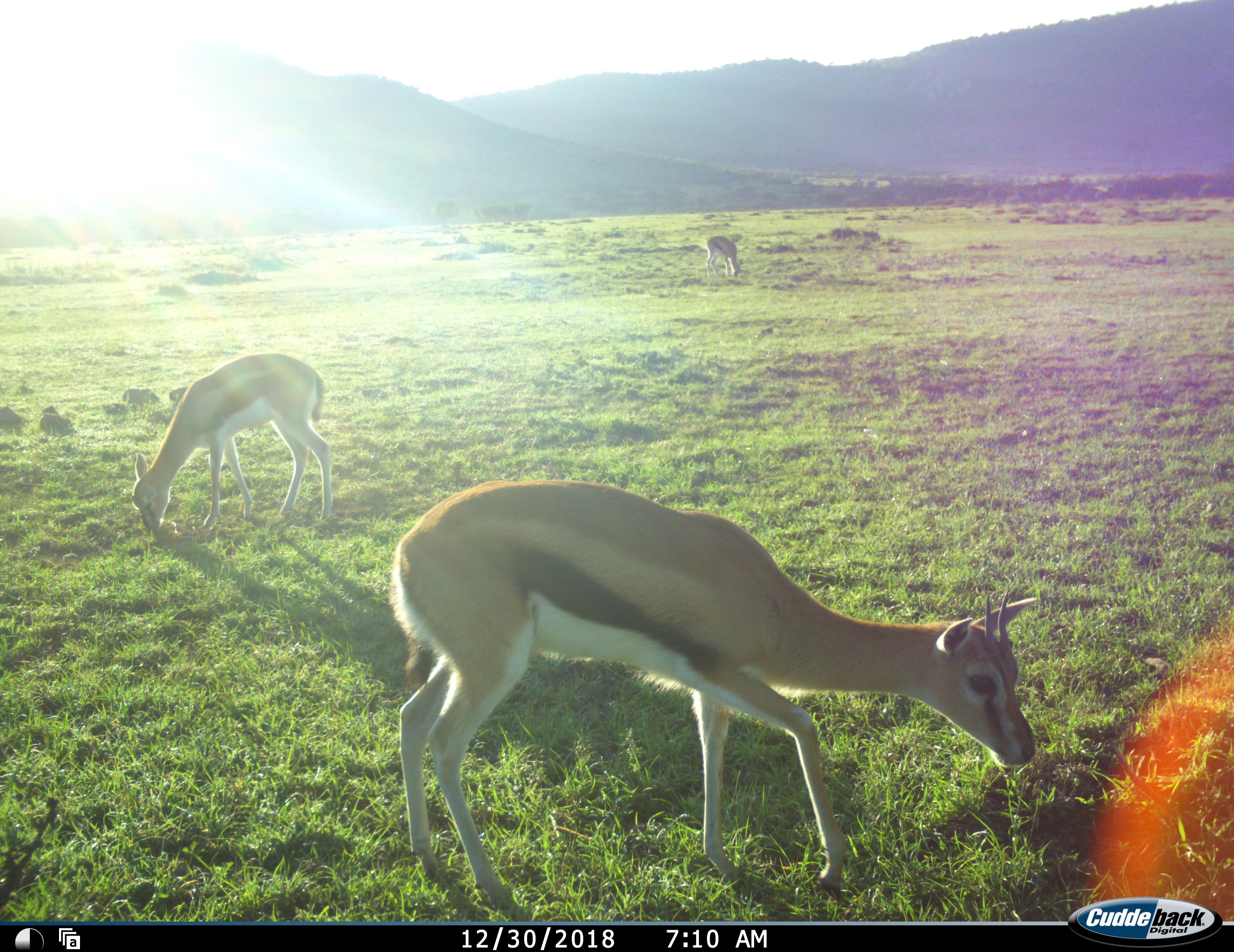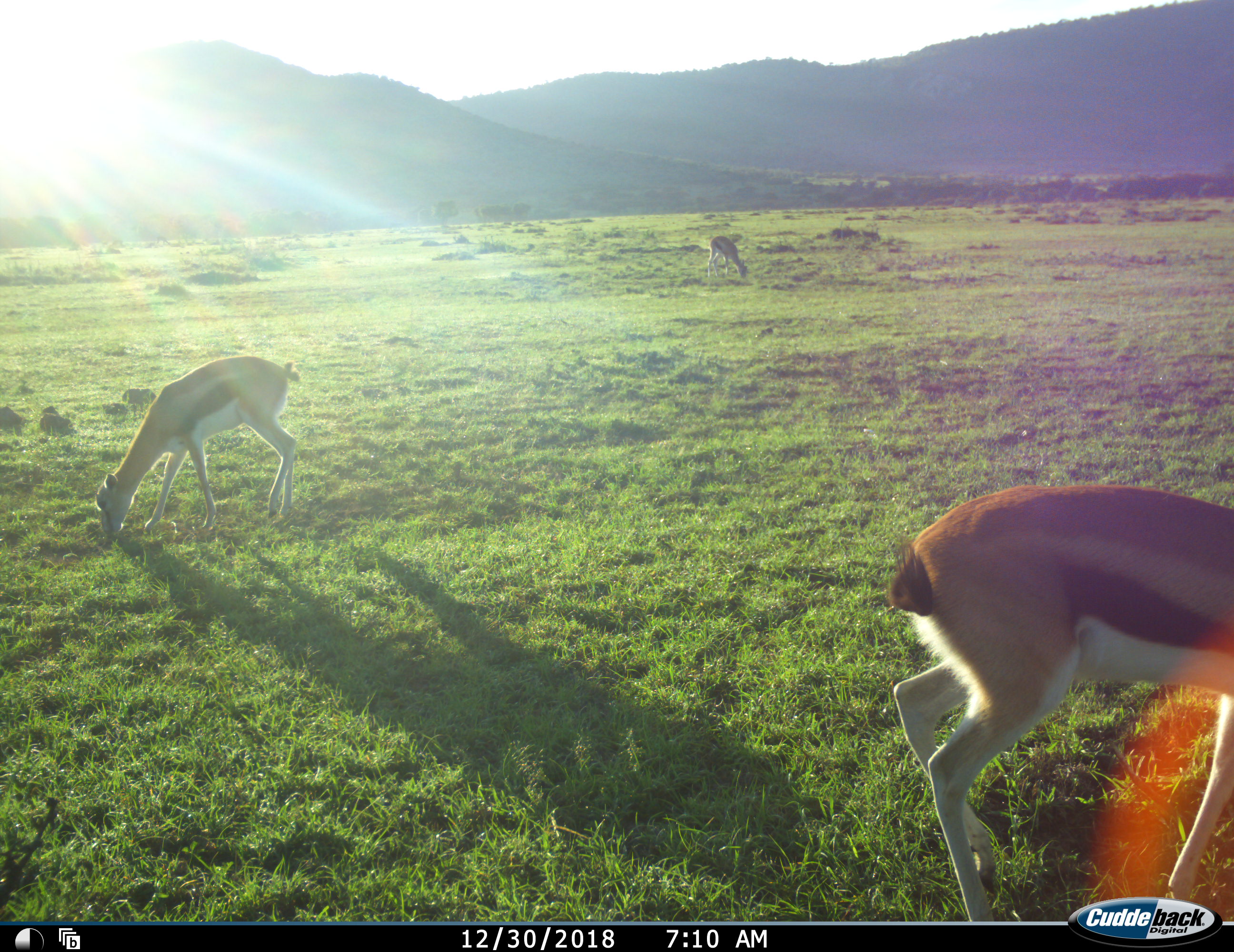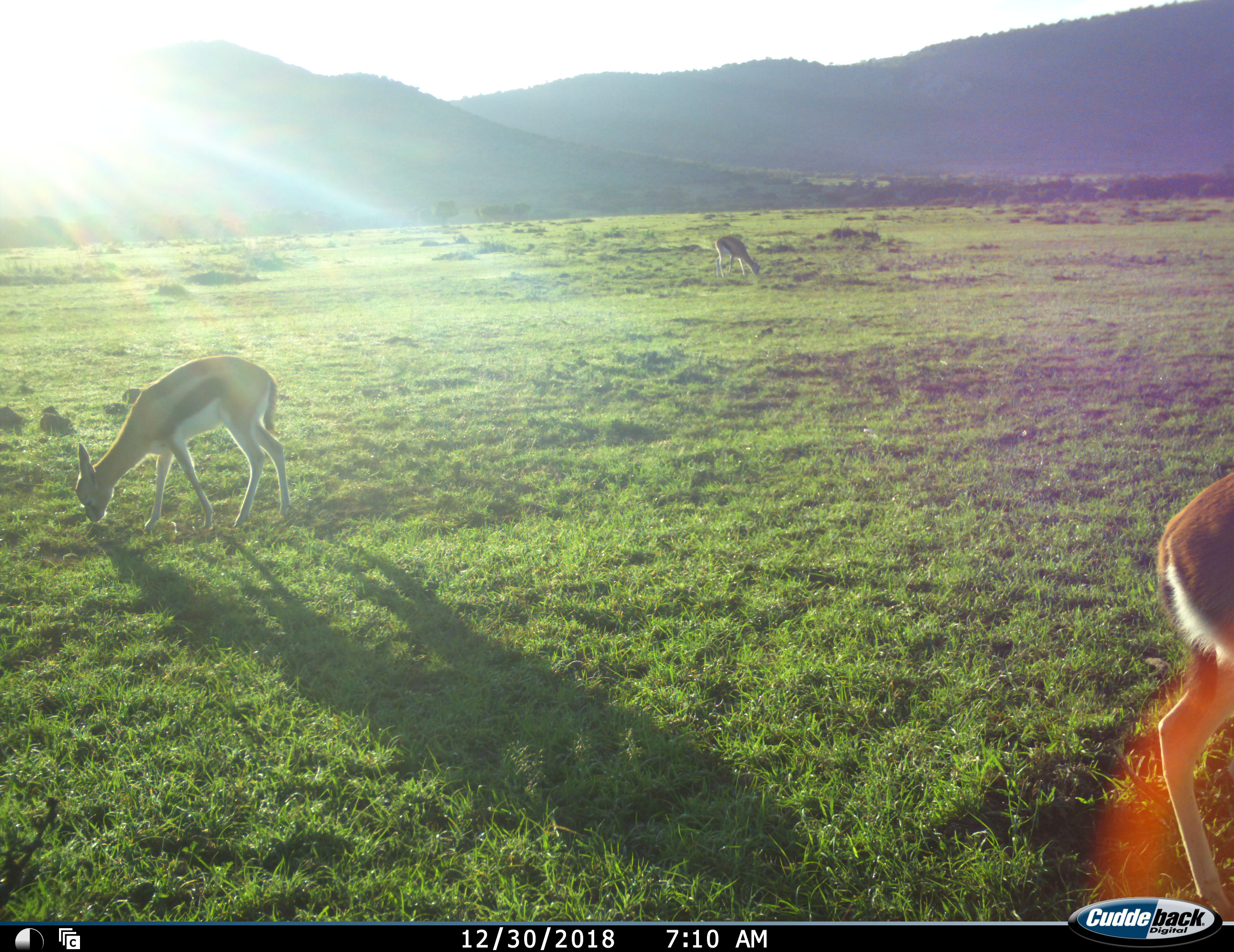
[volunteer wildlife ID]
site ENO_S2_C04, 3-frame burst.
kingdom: Animalia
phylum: Chordata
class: Mammalia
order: Artiodactyla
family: Bovidae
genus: Eudorcas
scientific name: Eudorcas thomsonii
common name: thomson's gazelle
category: gazellethomsons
Gazellethomsons (thomson's gazelle) (Eudorcas thomsonii), count 3. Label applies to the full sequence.